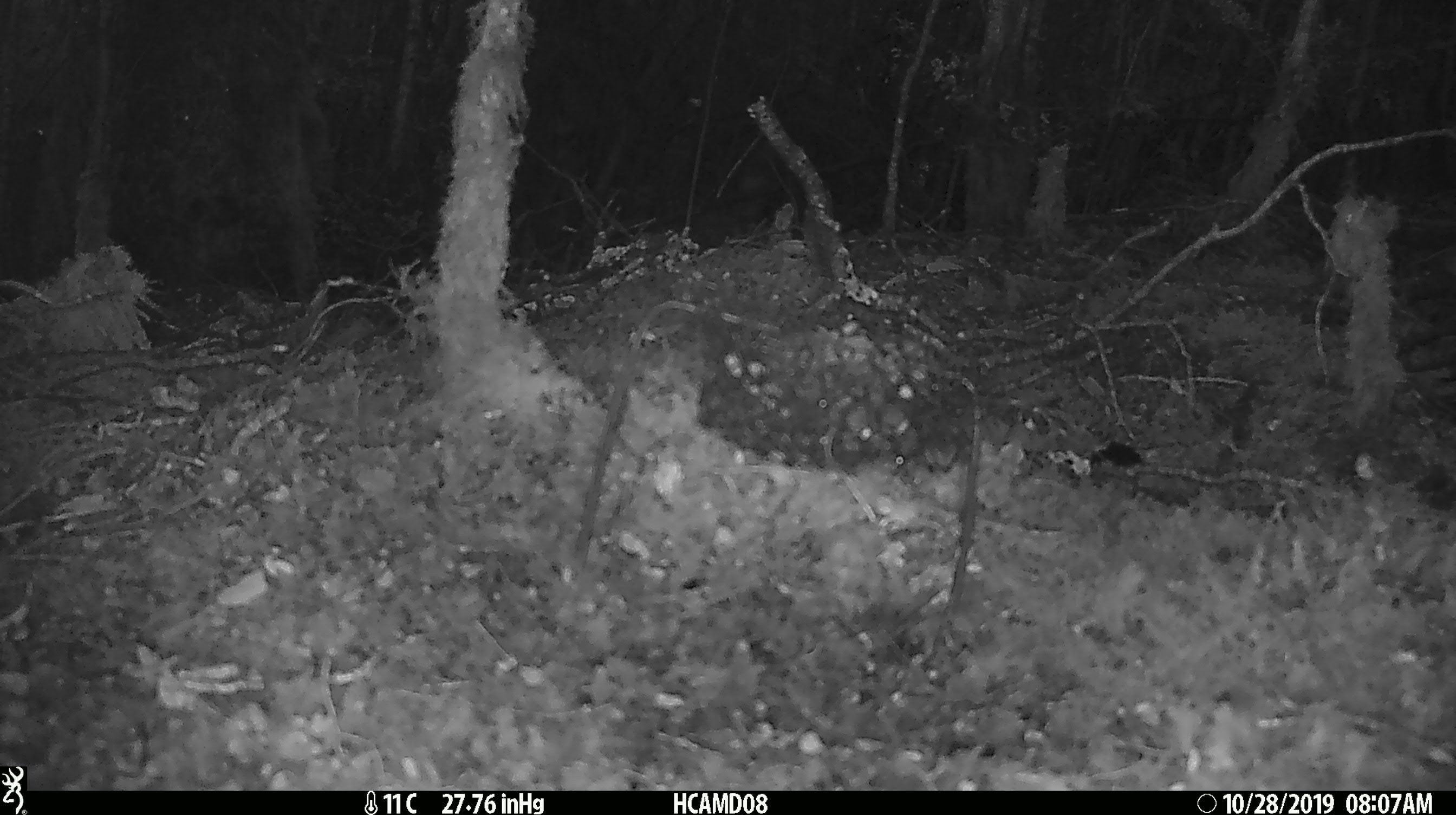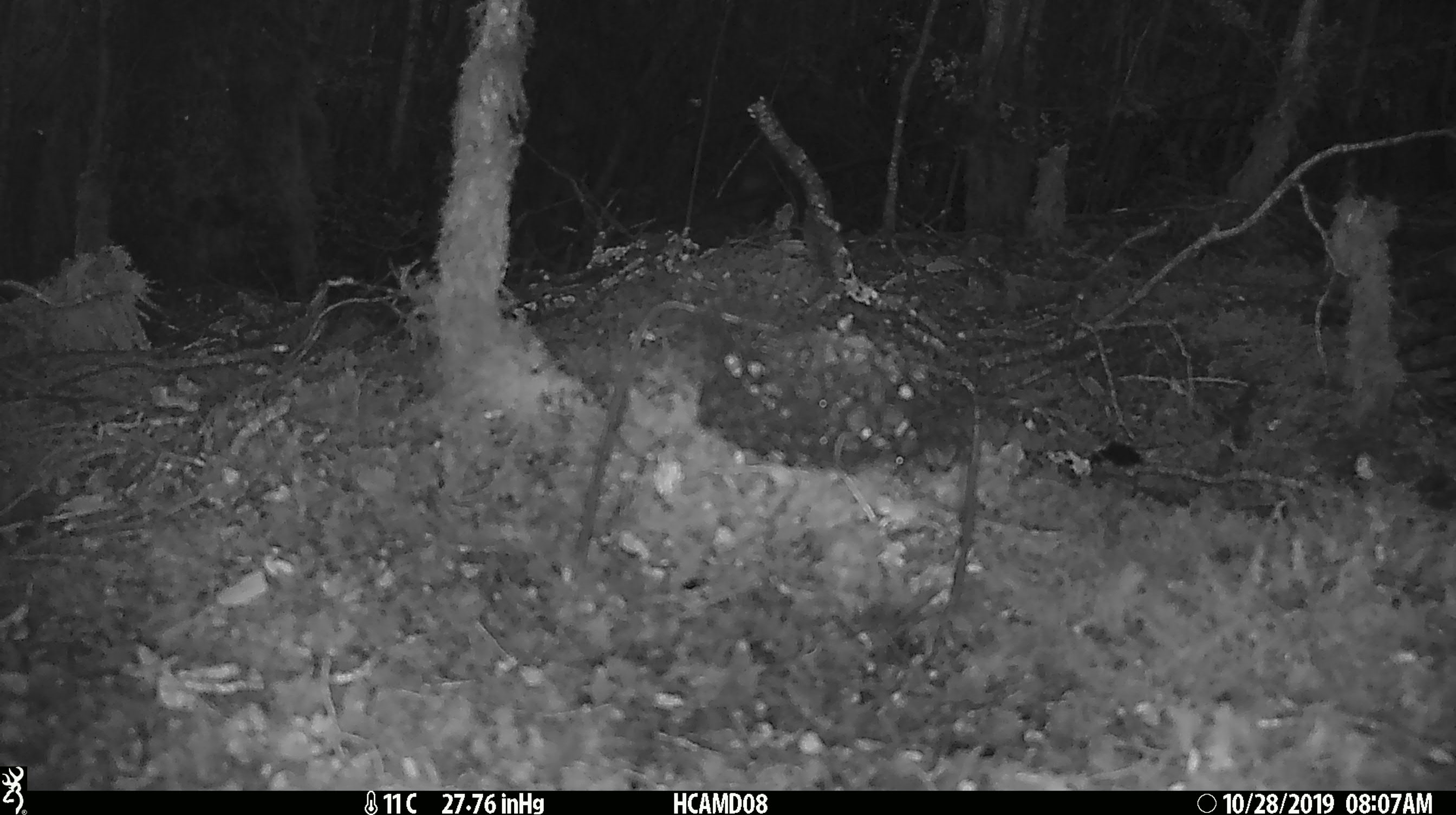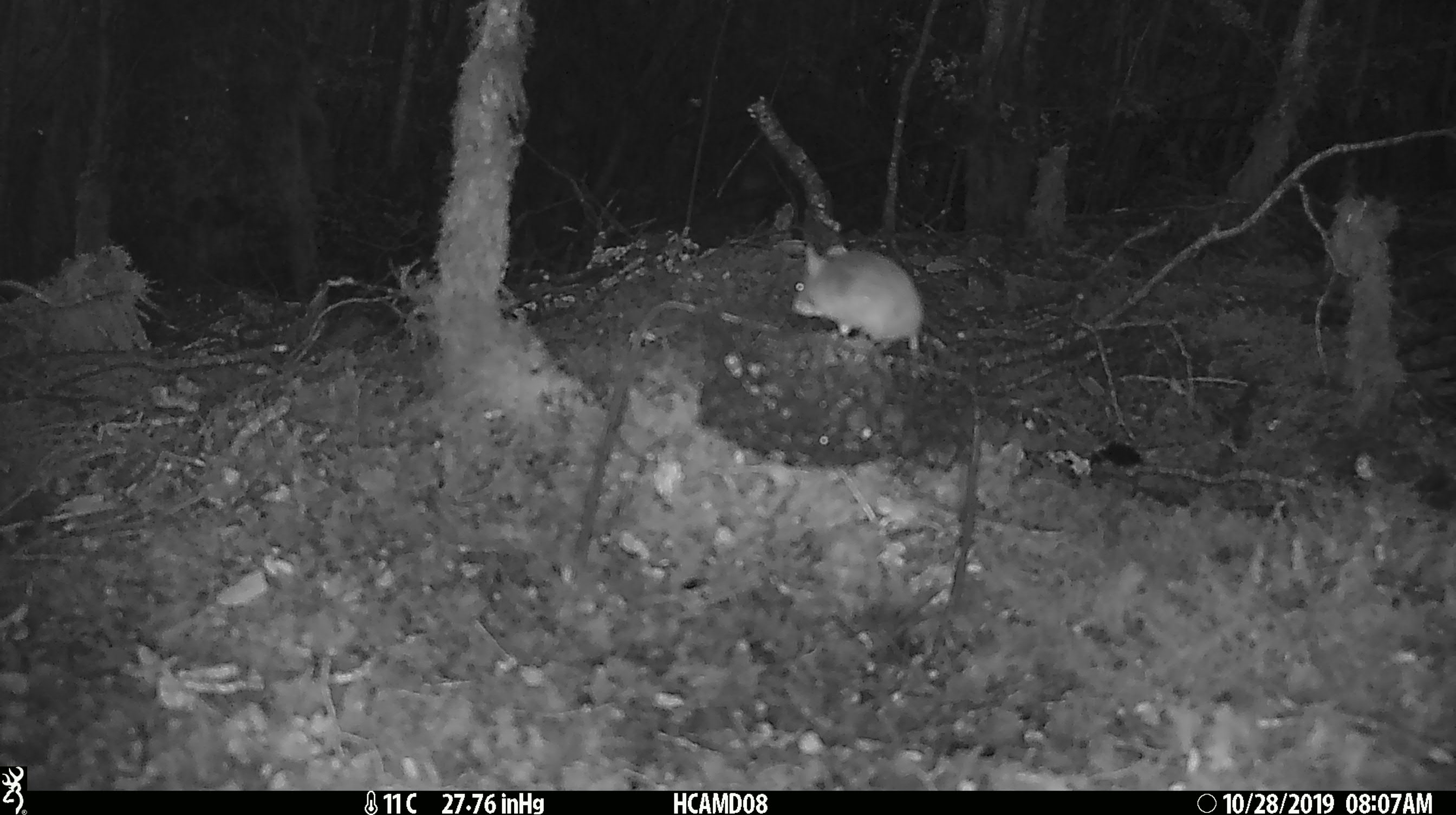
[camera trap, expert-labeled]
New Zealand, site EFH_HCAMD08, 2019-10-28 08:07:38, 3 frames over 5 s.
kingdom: Animalia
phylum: Chordata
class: Mammalia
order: Rodentia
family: Muridae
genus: Mus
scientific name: Mus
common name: mouse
Mouse (Mus).